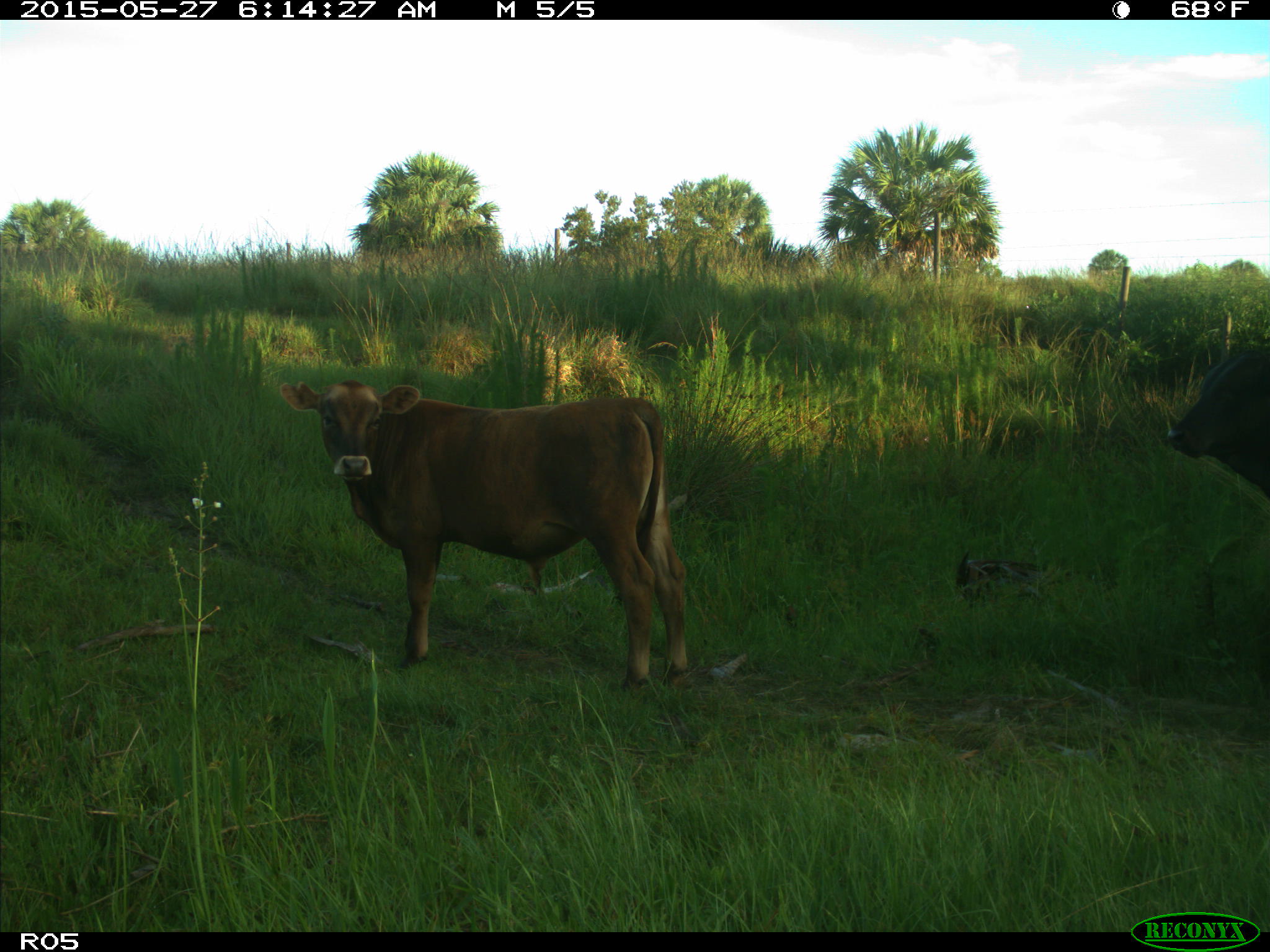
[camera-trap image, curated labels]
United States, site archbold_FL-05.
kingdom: Animalia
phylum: Chordata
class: Mammalia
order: Artiodactyla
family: Bovidae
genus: Bos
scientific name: Bos taurus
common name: domestic cow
Bos taurus (domestic cow).